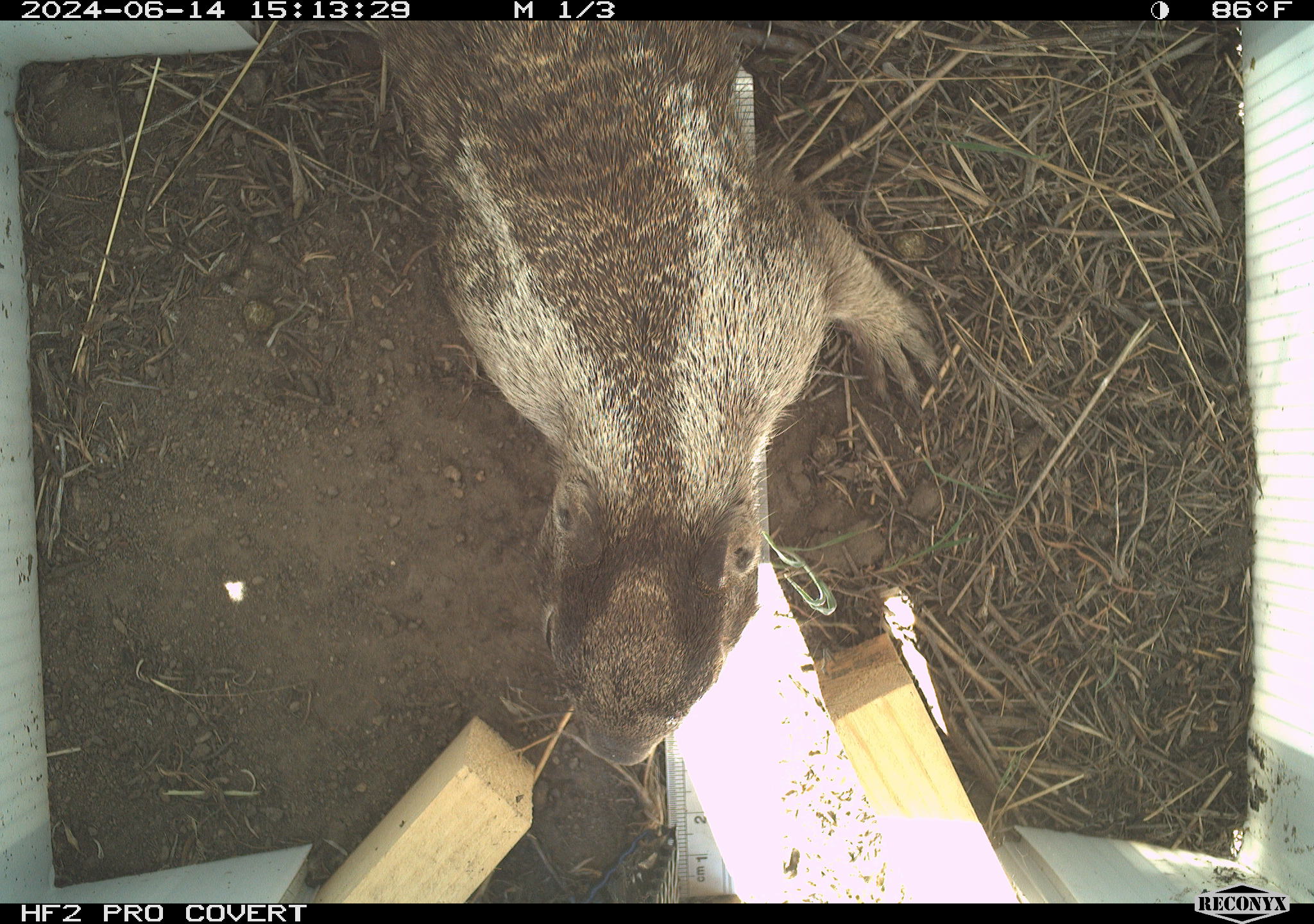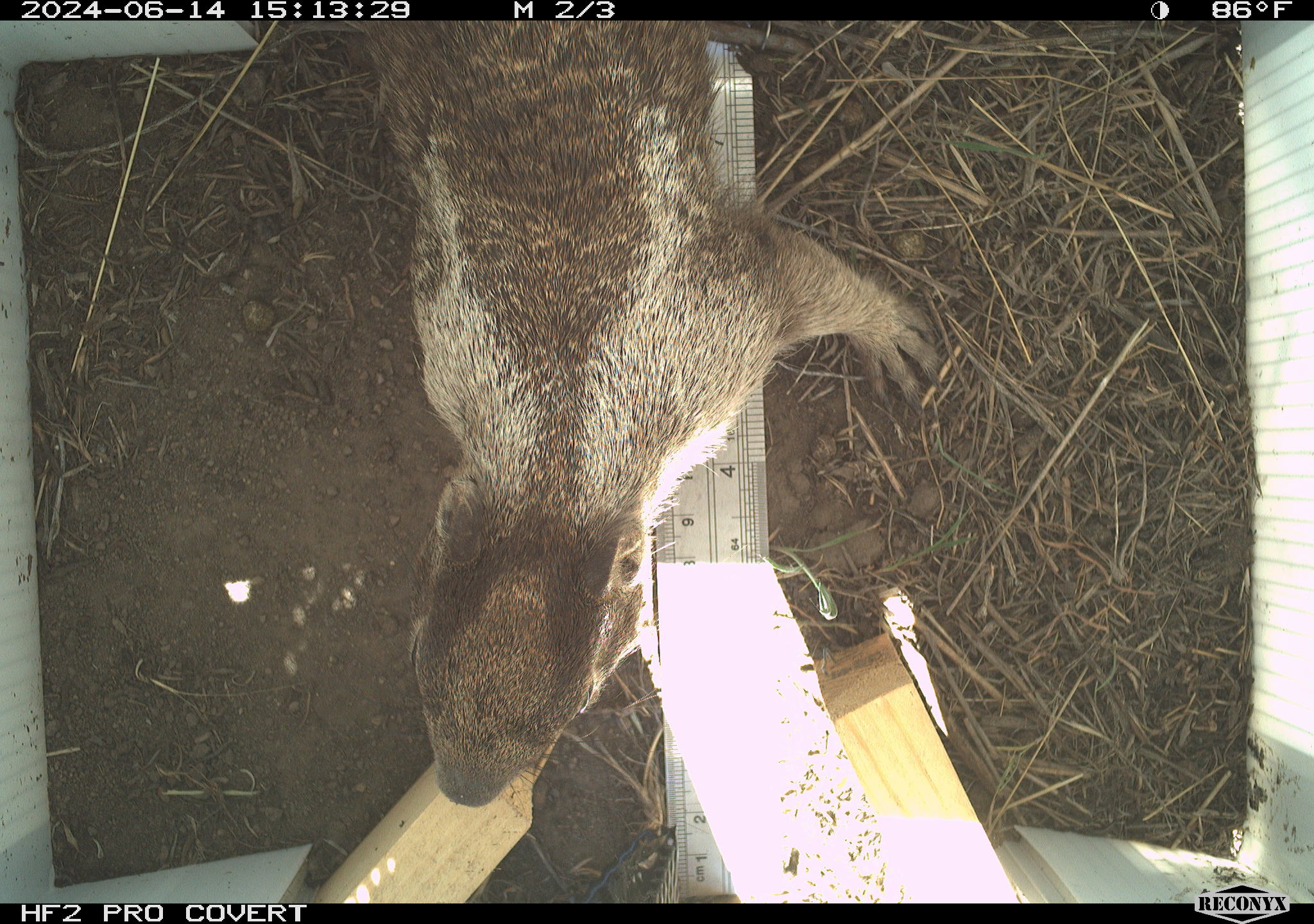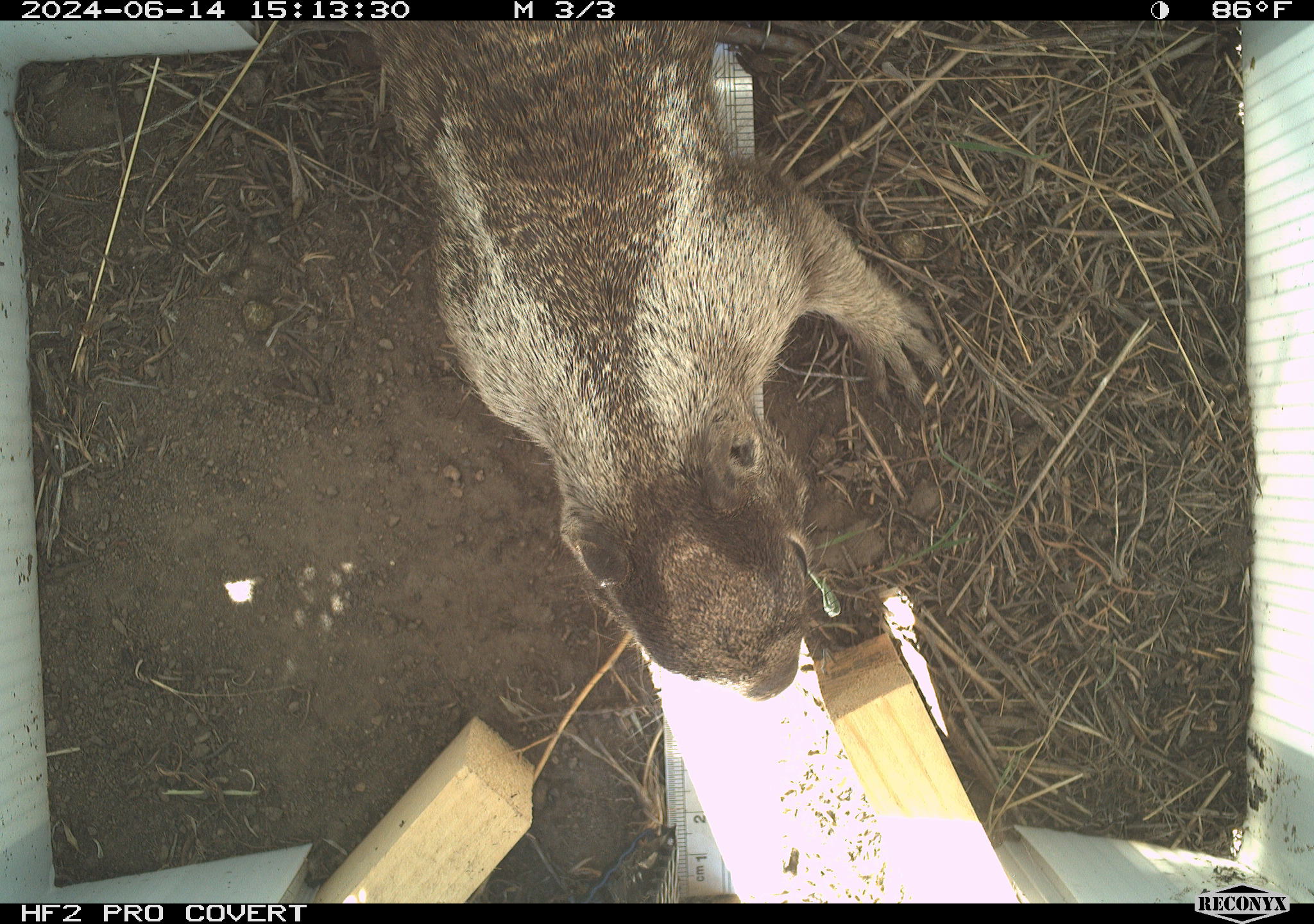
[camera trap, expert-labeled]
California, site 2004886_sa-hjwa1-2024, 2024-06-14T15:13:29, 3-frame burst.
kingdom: Animalia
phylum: Chordata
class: Mammalia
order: Rodentia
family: Sciuridae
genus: Otospermophilus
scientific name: Otospermophilus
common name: north american rock squirrels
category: otospermophilus species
Otospermophilus species (north american rock squirrels) (Otospermophilus).